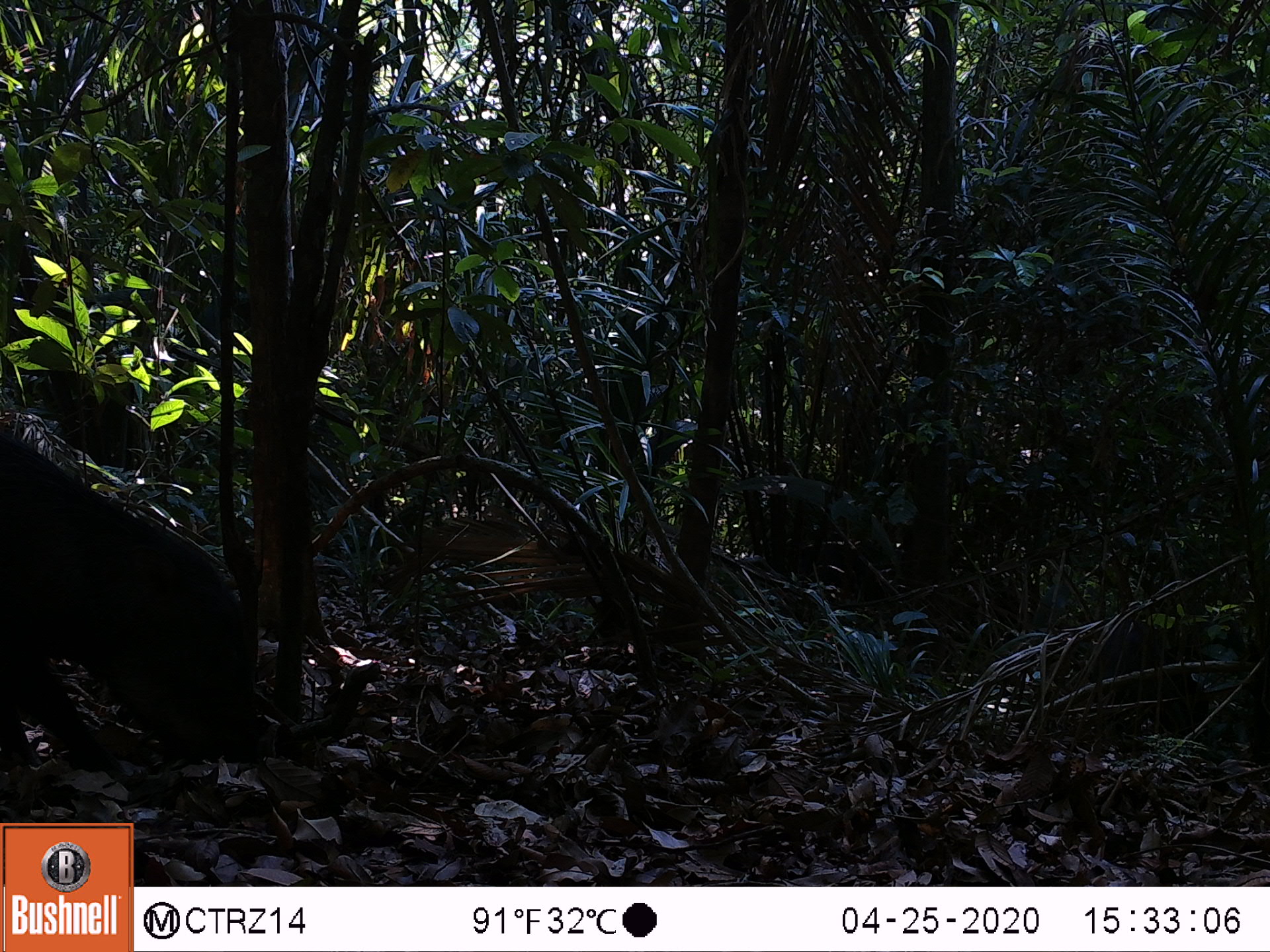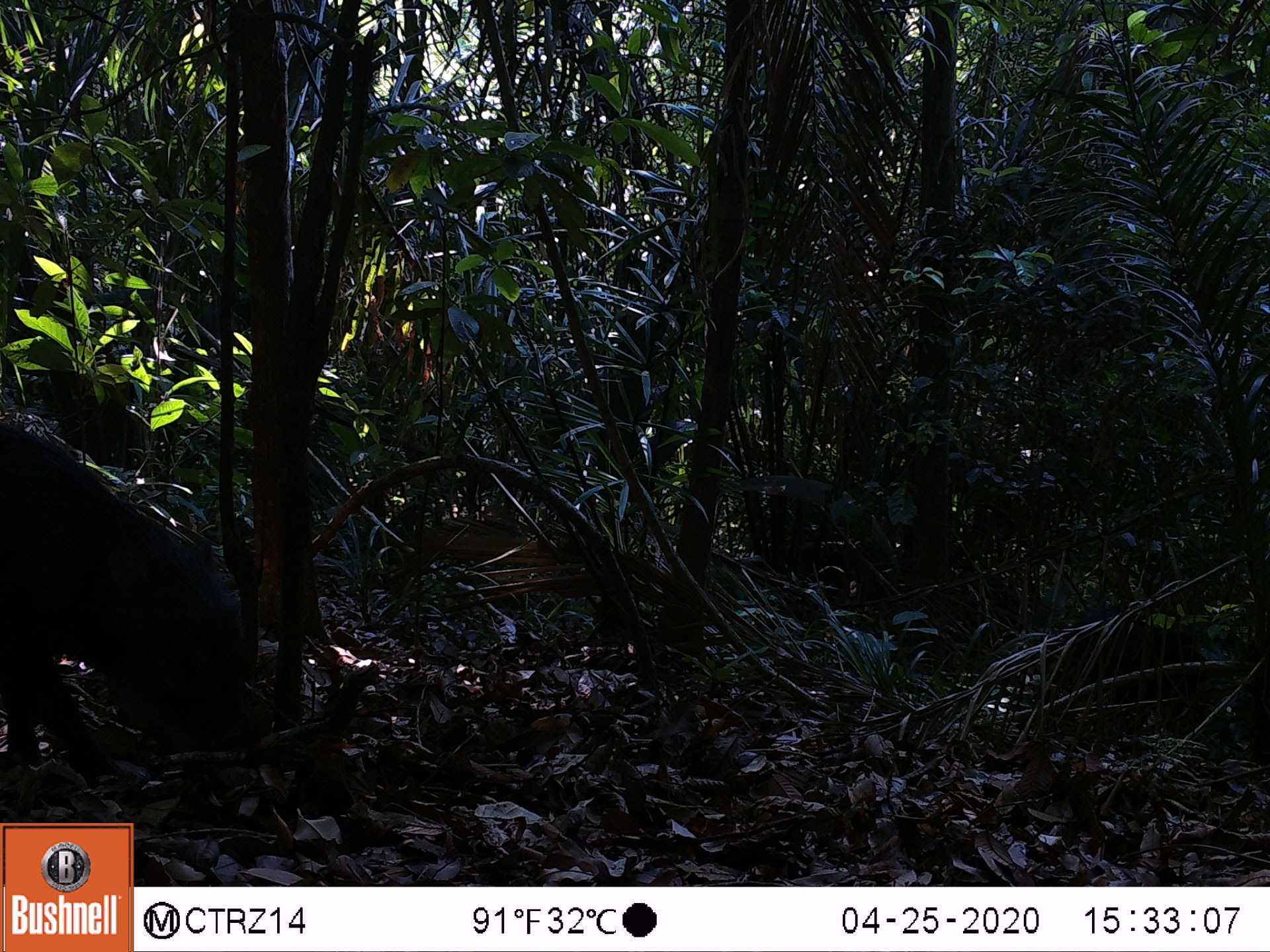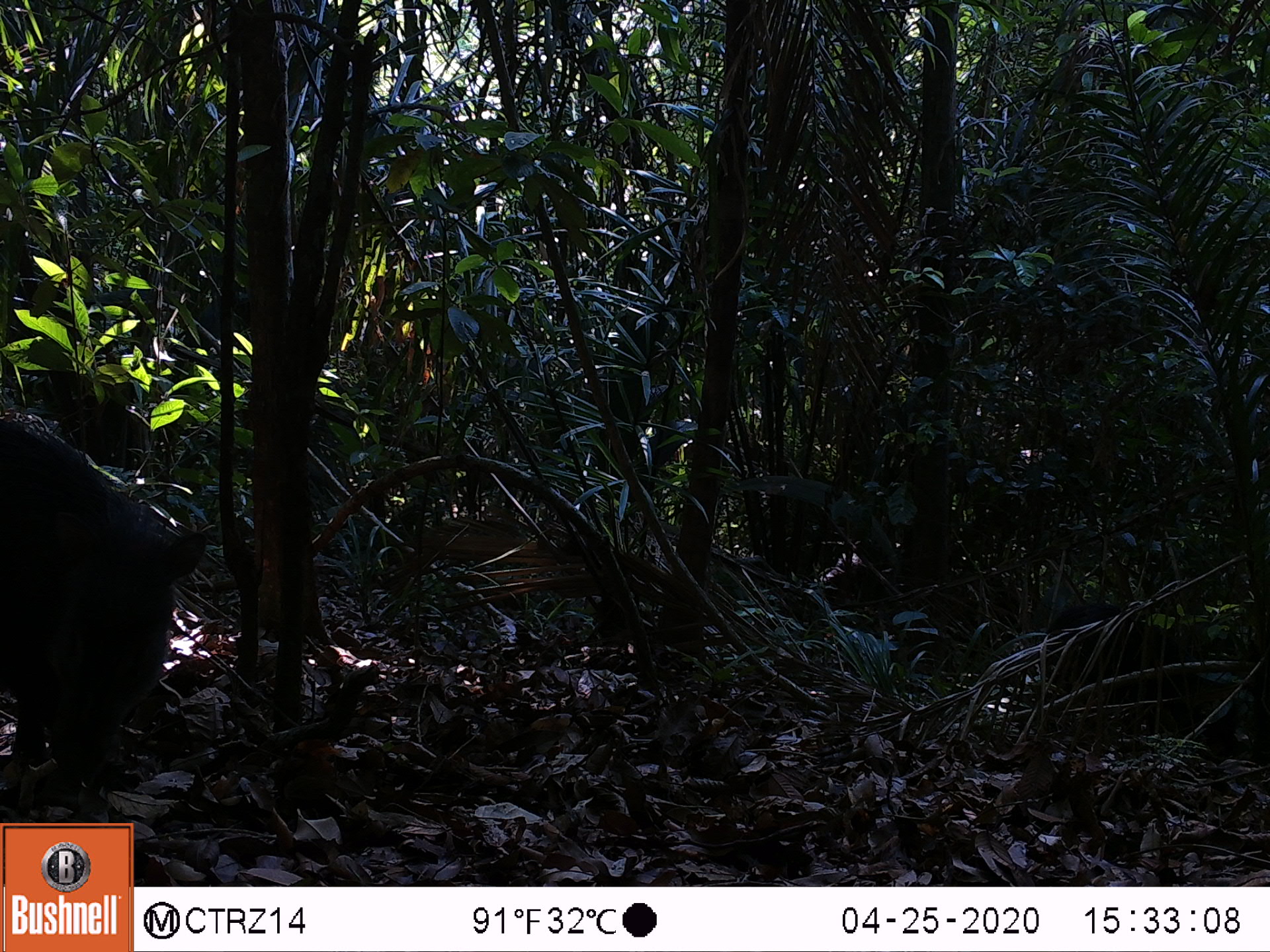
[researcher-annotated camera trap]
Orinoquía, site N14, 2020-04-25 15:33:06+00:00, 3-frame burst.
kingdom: Animalia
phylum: Chordata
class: Mammalia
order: Artiodactyla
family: Tayassuidae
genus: Tayassu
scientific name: Tayassu pecari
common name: white-lipped peccary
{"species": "white-lipped peccary (Tayassu pecari)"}